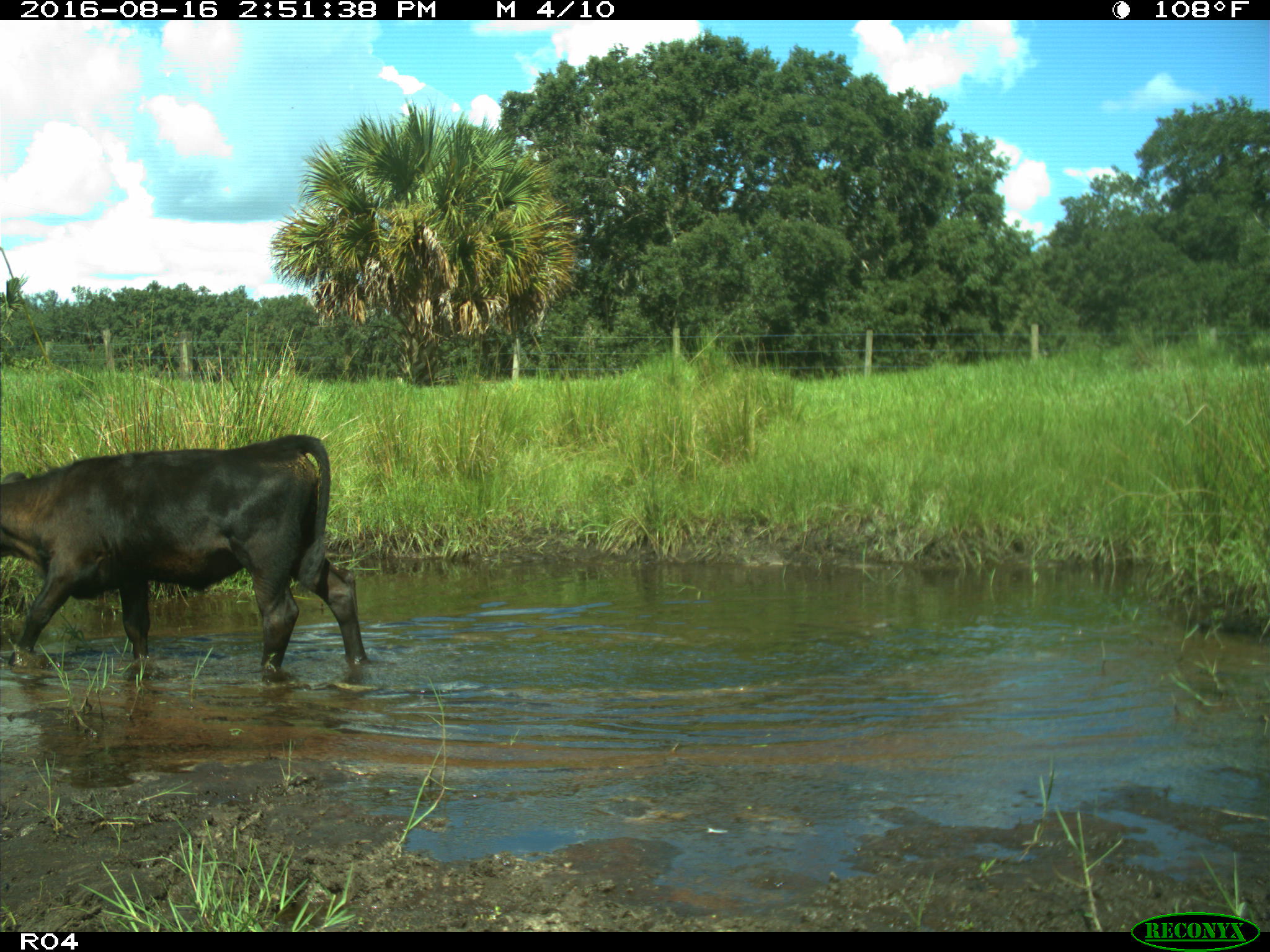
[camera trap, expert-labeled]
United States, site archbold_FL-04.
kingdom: Animalia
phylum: Chordata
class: Mammalia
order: Artiodactyla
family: Bovidae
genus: Bos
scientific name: Bos taurus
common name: domestic cow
Bos taurus (domestic cow).